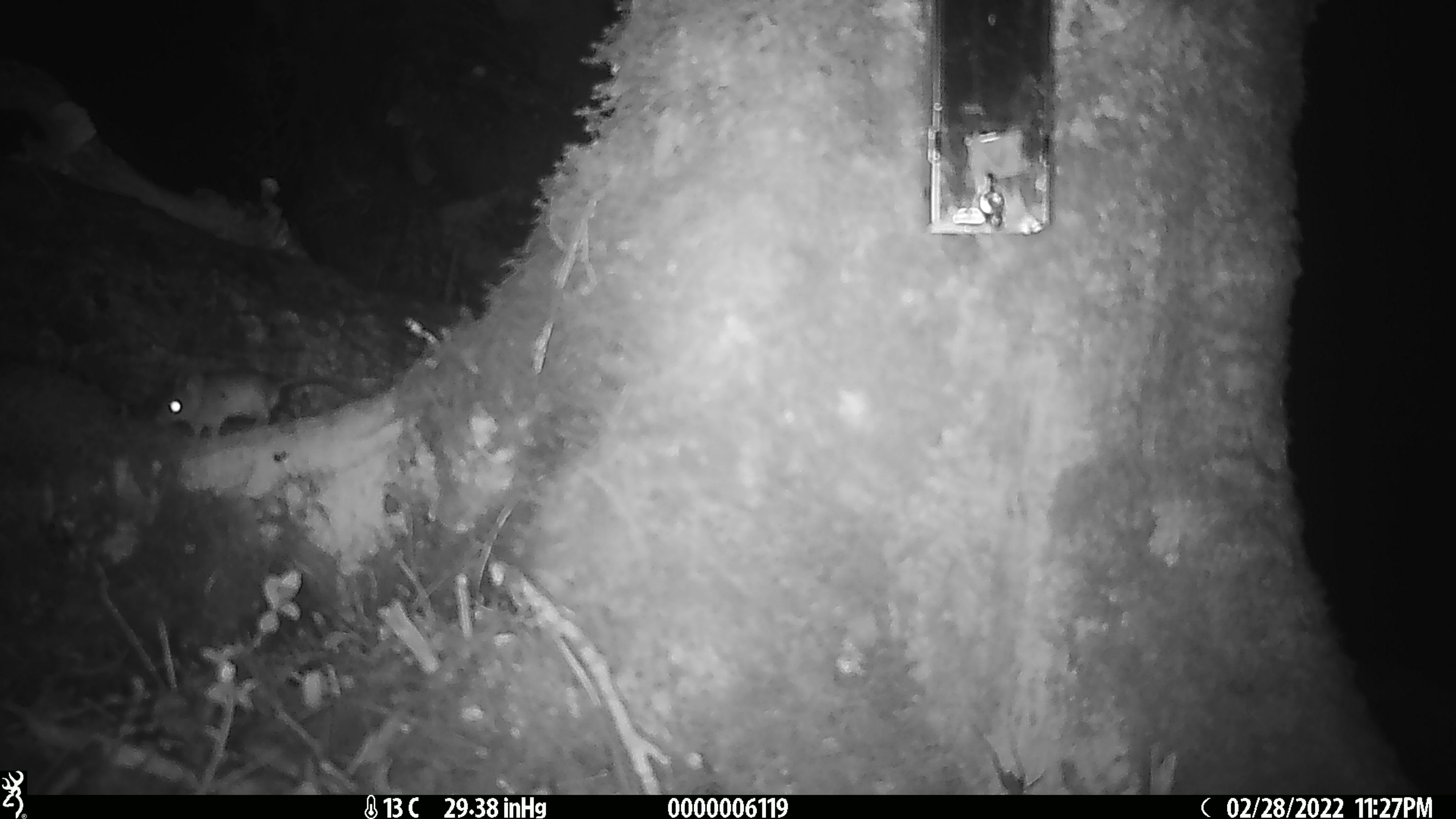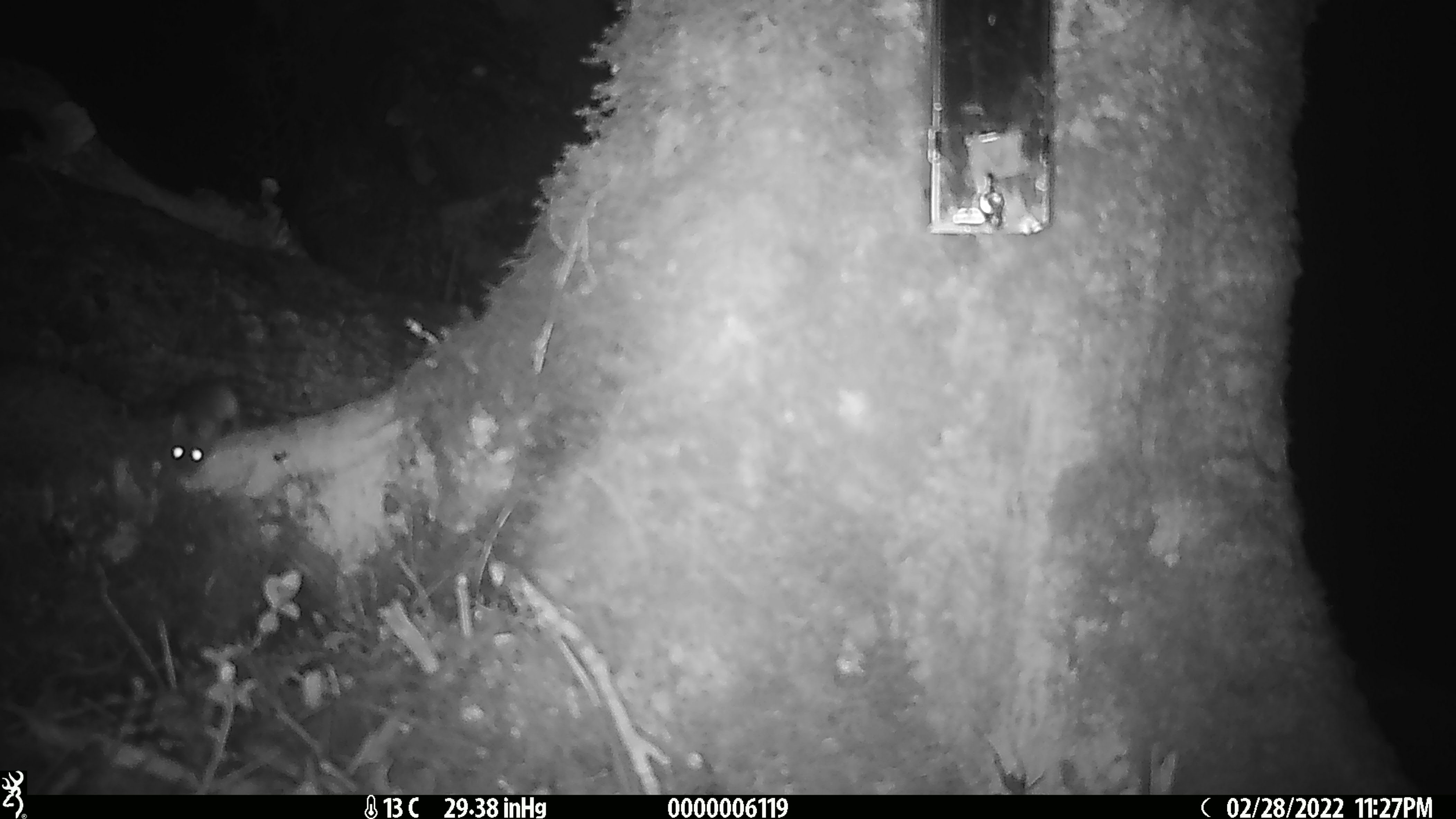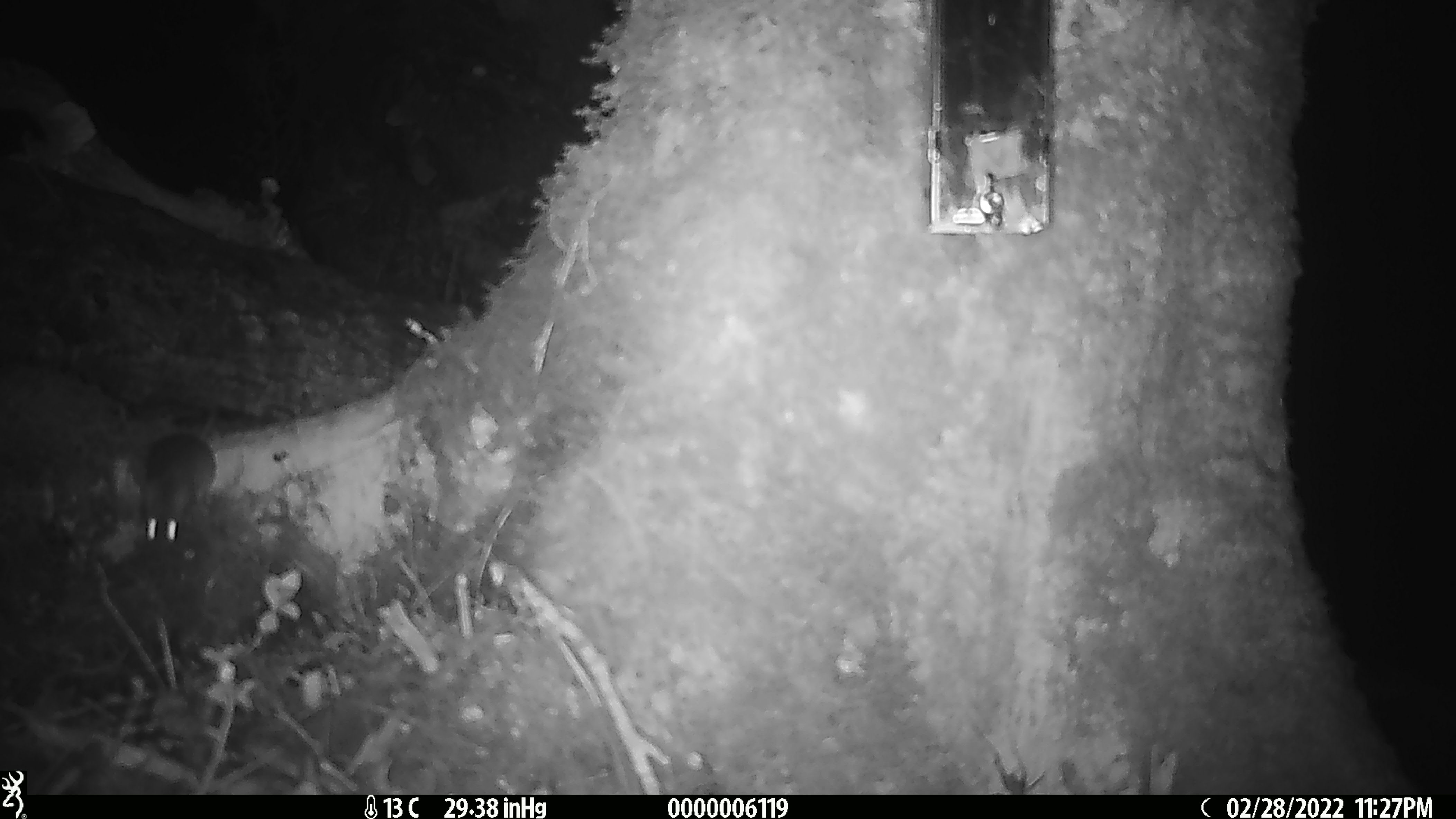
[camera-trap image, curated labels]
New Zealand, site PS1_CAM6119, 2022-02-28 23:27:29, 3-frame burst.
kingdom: Animalia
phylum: Chordata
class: Mammalia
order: Rodentia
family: Muridae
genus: Mus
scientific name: Mus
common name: mouse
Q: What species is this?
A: Mouse (Mus).